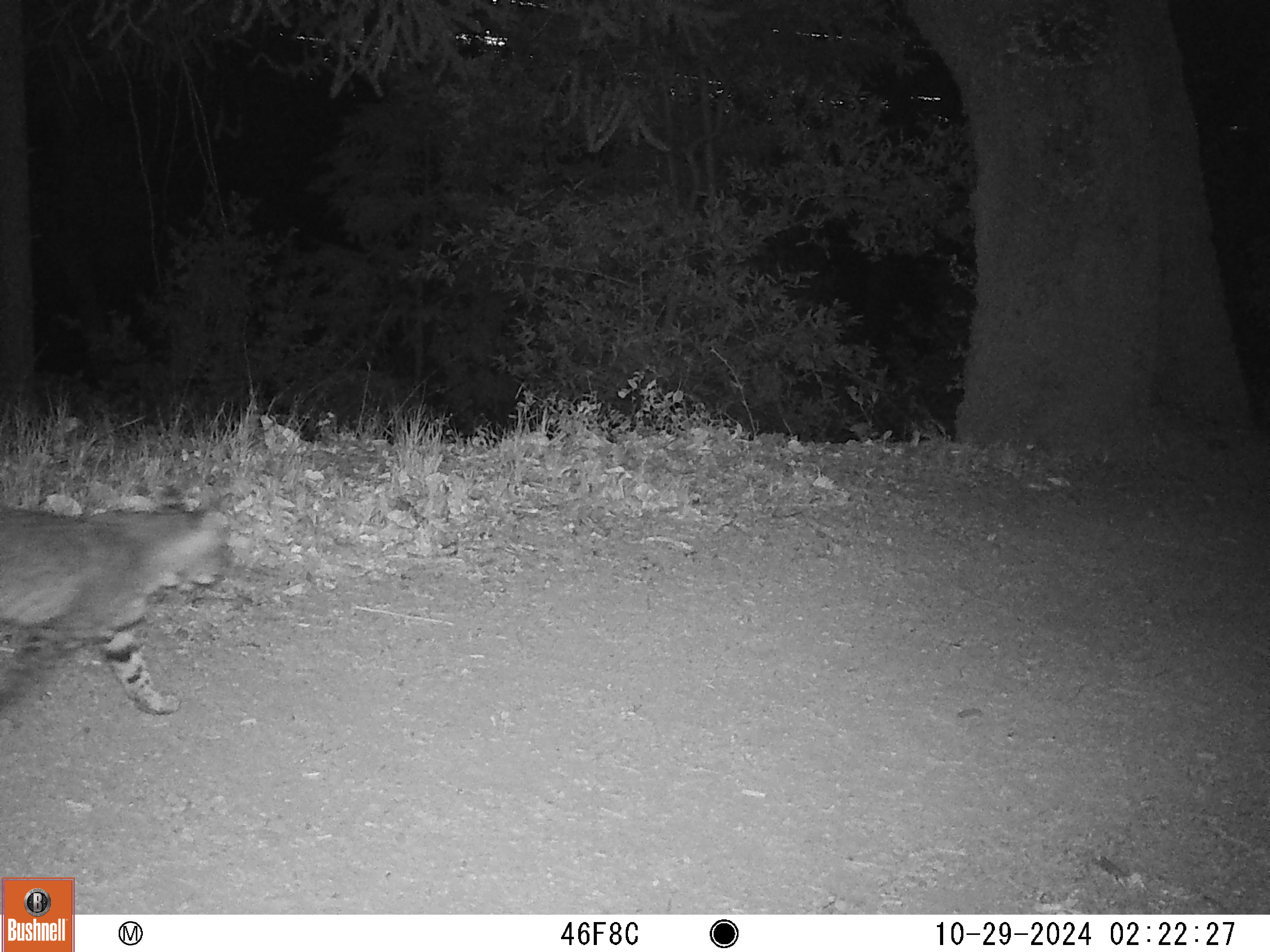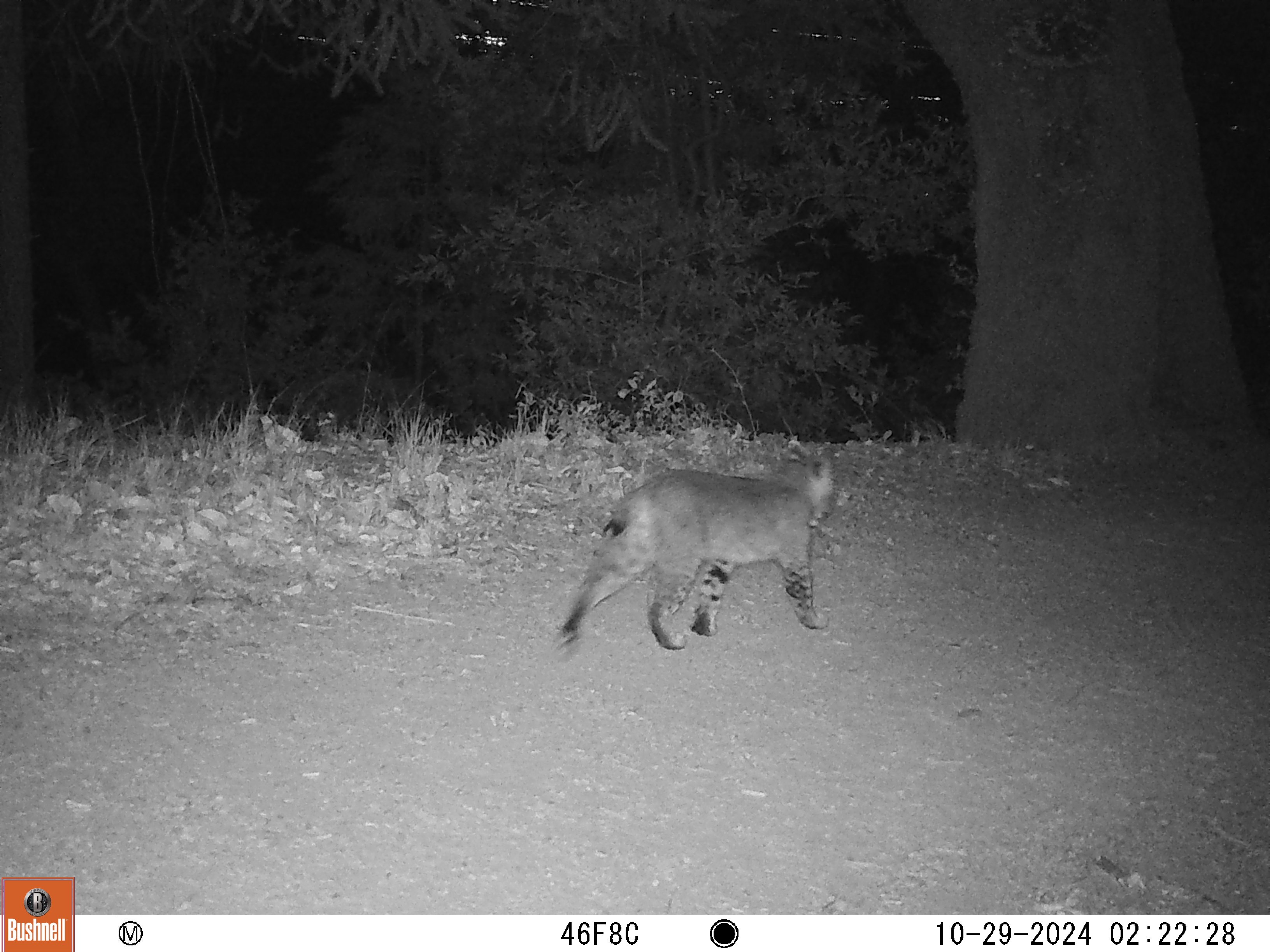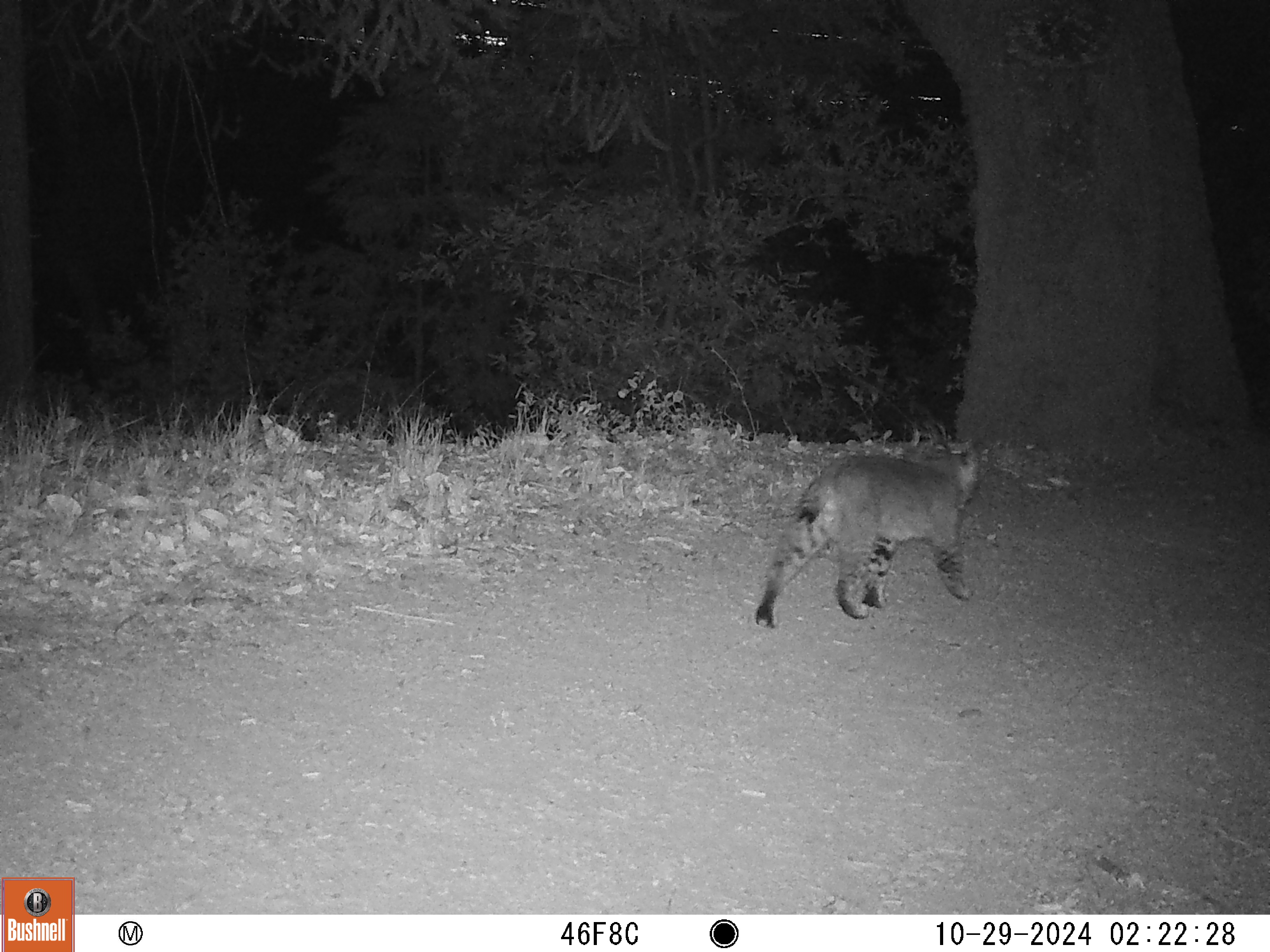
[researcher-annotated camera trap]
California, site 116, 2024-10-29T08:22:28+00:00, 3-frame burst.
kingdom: Animalia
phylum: Chordata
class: Mammalia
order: Carnivora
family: Felidae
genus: Lynx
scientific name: Lynx rufus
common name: bobcat